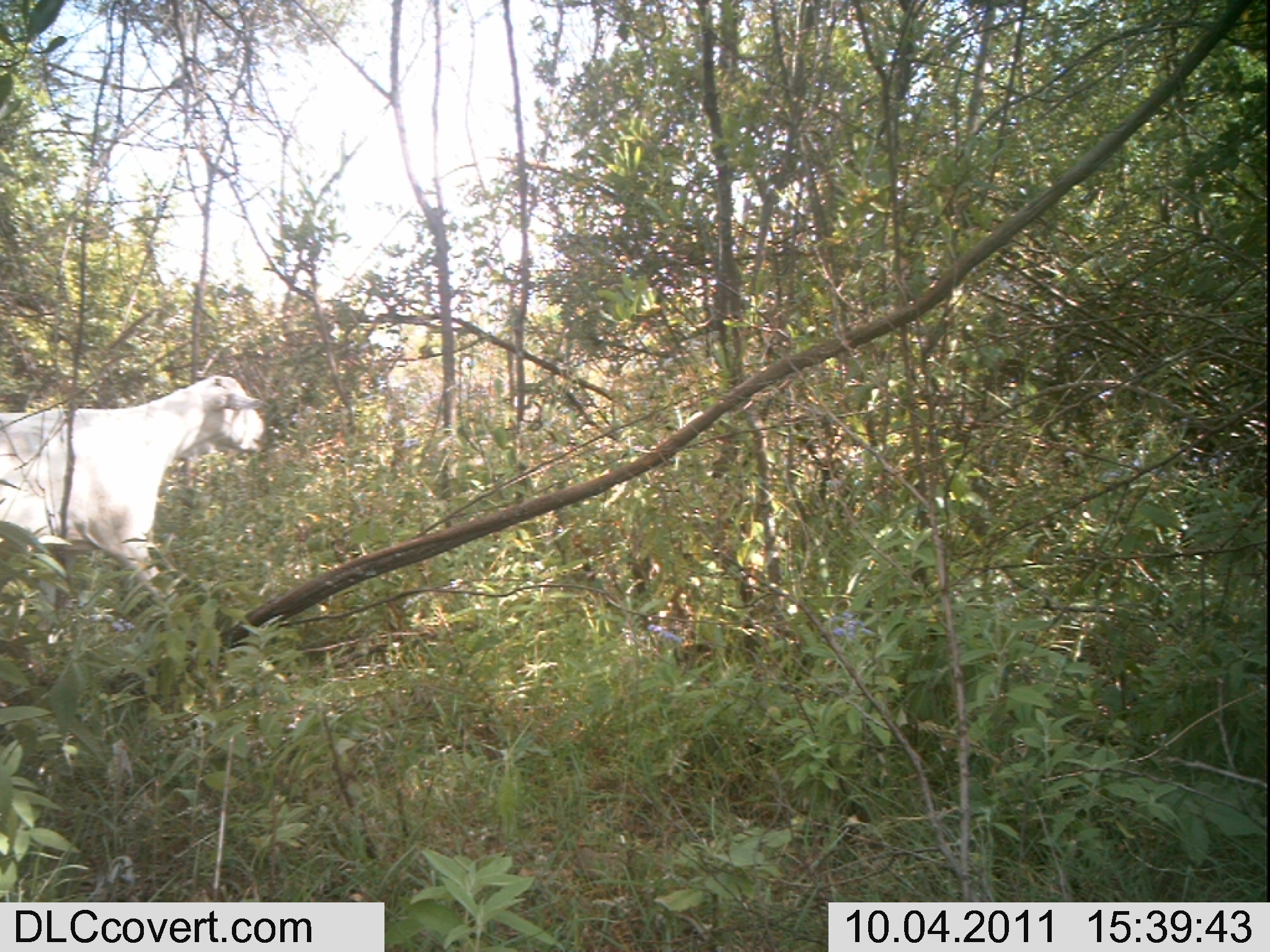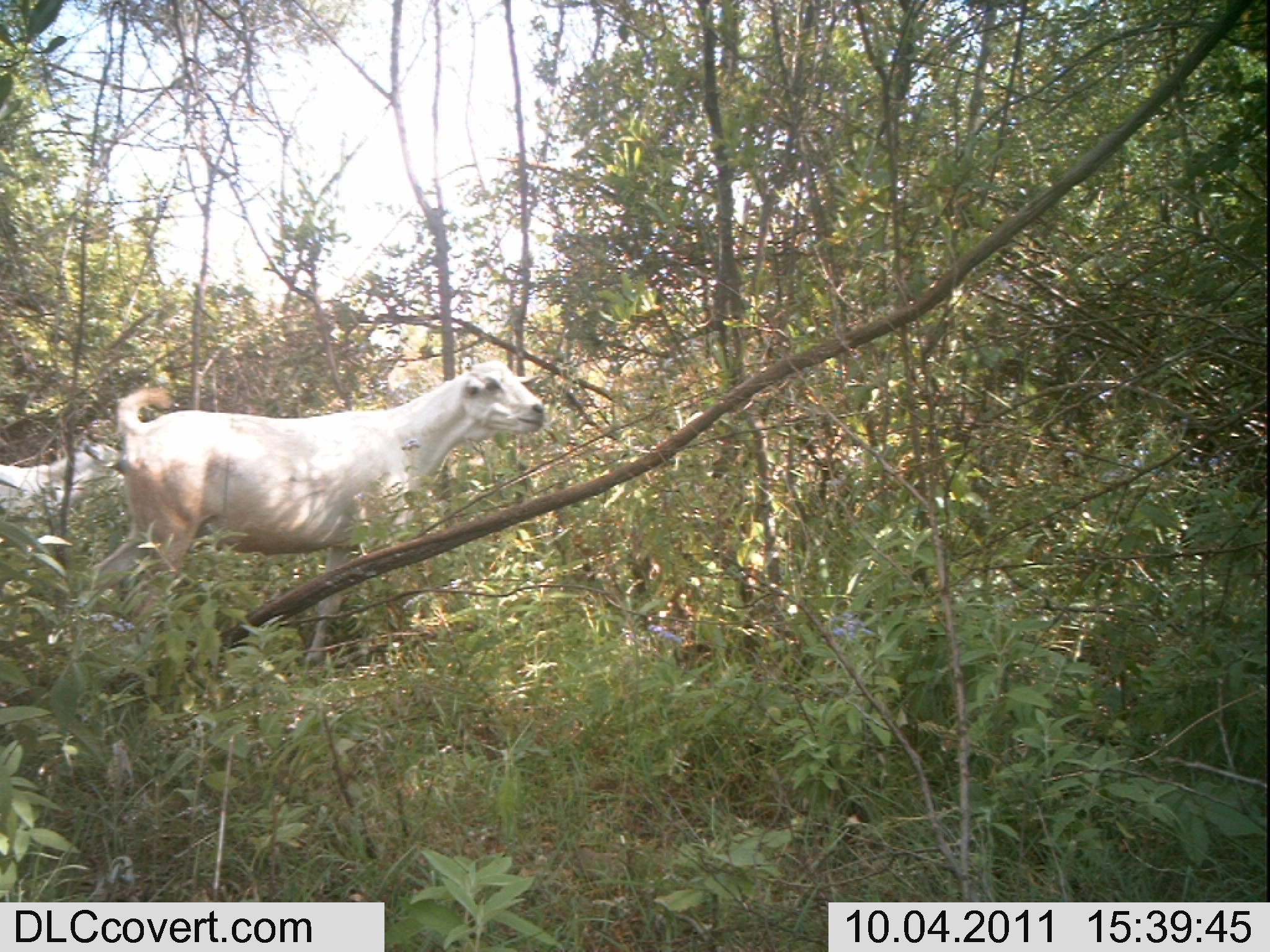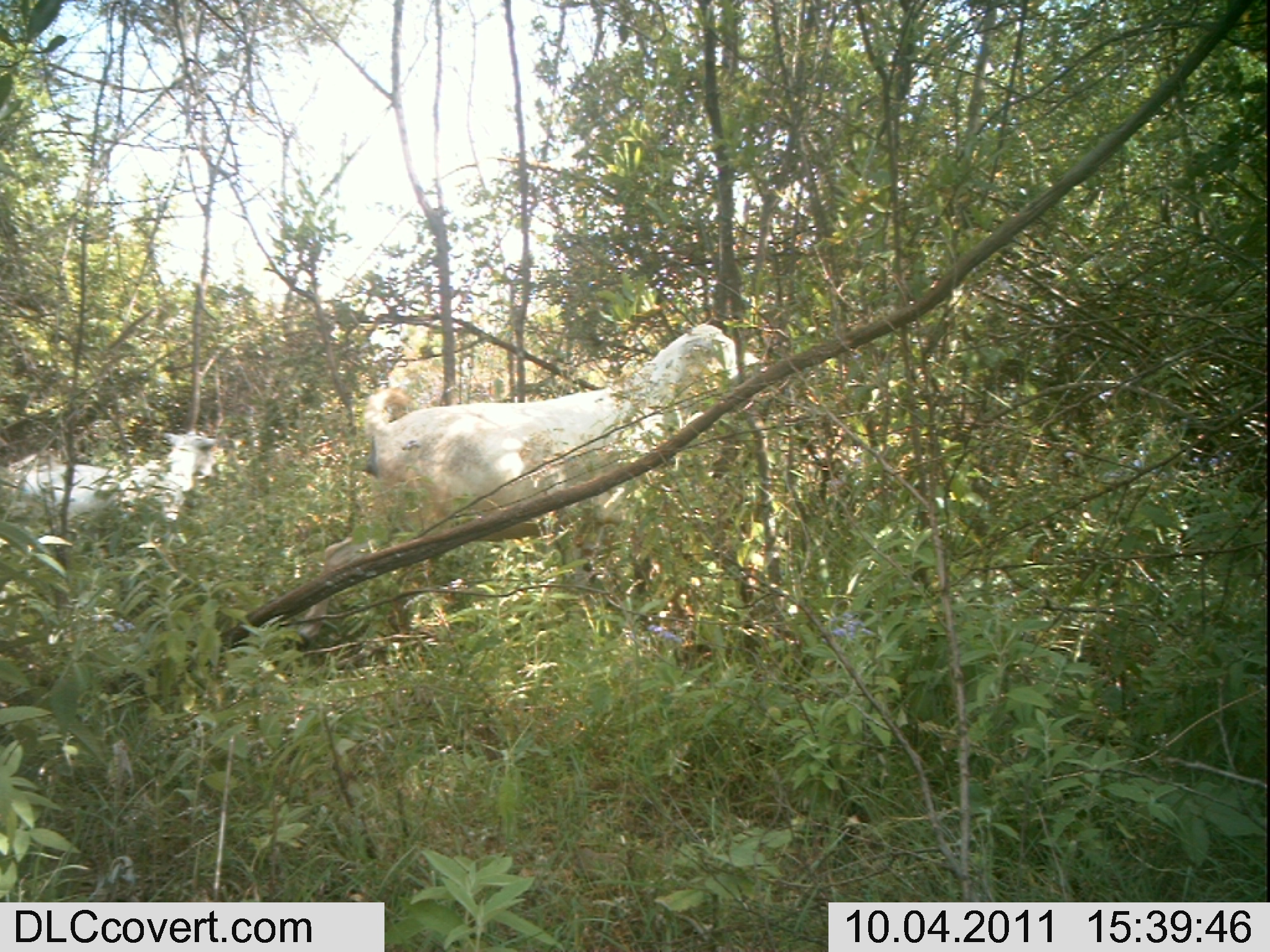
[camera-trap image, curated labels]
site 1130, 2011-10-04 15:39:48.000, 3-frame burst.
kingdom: Animalia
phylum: Chordata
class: Mammalia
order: Artiodactyla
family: Bovidae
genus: Capra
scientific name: Capra aegagrus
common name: wild goat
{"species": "Capra aegagrus (wild goat)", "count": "1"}